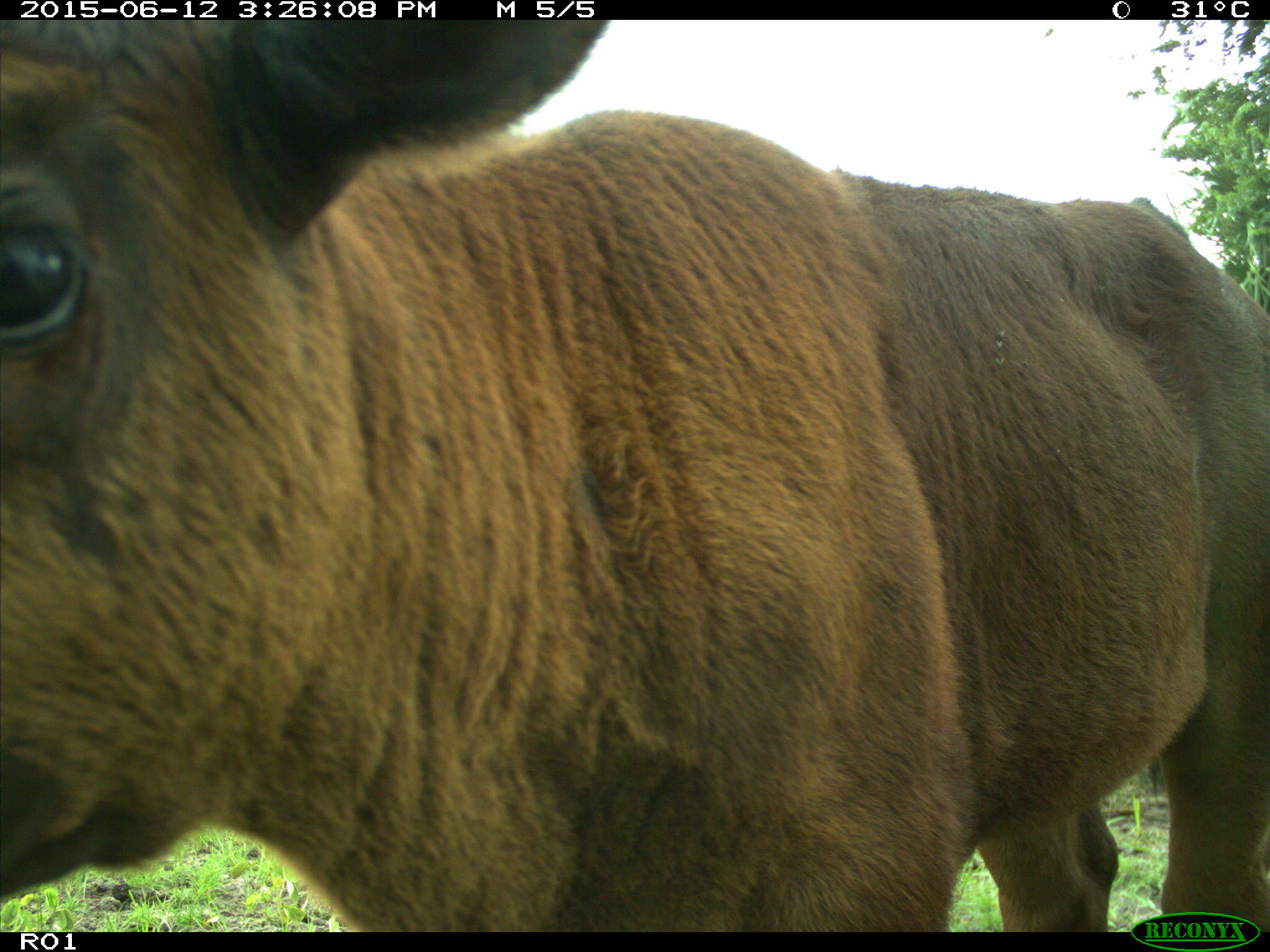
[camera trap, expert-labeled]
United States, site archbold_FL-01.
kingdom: Animalia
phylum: Chordata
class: Mammalia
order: Artiodactyla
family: Bovidae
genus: Bos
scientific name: Bos taurus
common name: domestic cow